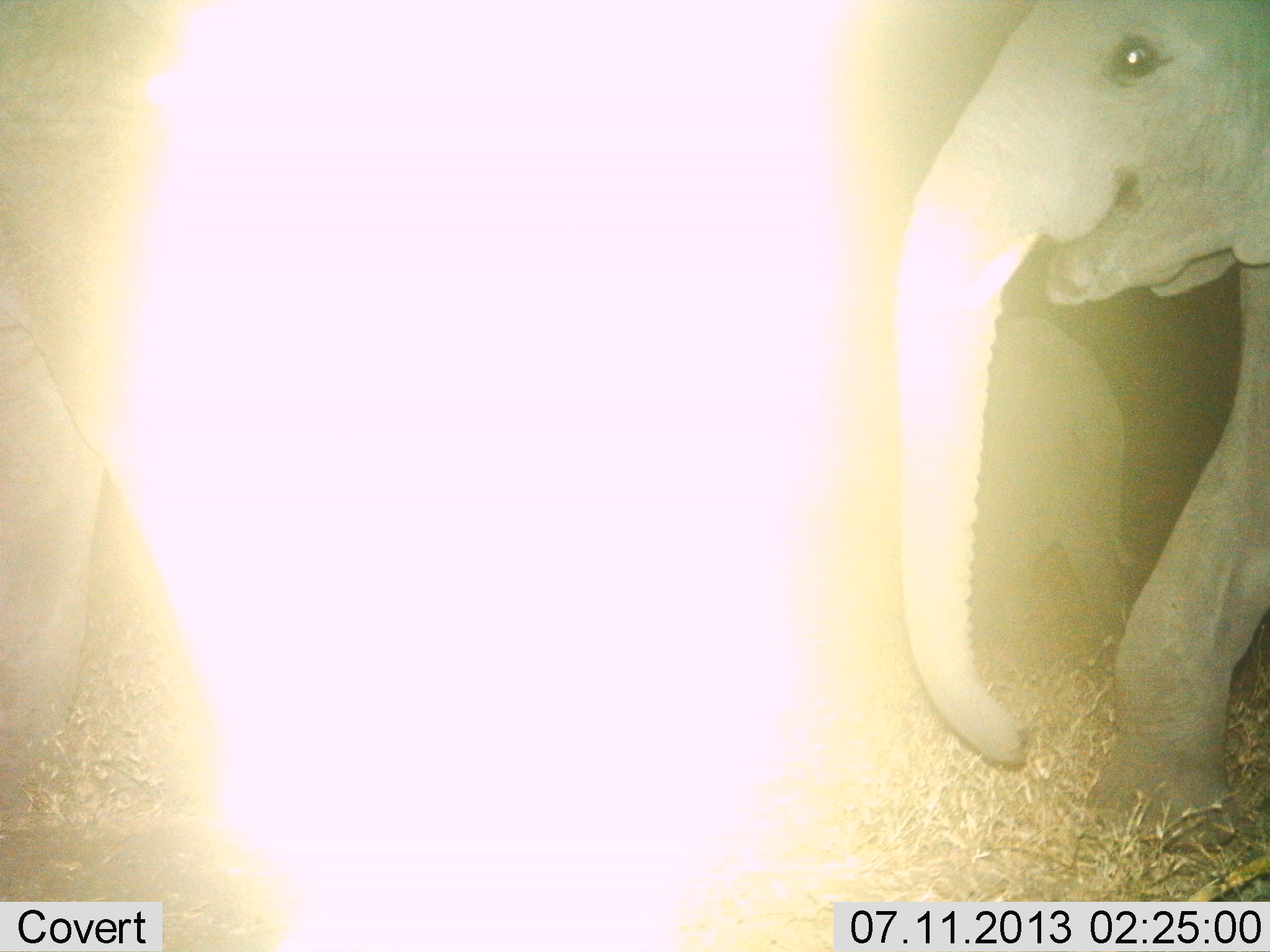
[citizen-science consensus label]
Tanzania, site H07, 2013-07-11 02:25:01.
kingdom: Animalia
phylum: Chordata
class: Mammalia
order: Proboscidea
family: Elephantidae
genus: Loxodonta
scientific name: Loxodonta africana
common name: african bush elephant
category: elephant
Elephant (african bush elephant) (Loxodonta africana), count 3. Behavior (volunteer vote fractions): standing 35%, resting 5%, moving 75%, interacting 0%. Young present (vote fraction): 10%. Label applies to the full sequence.